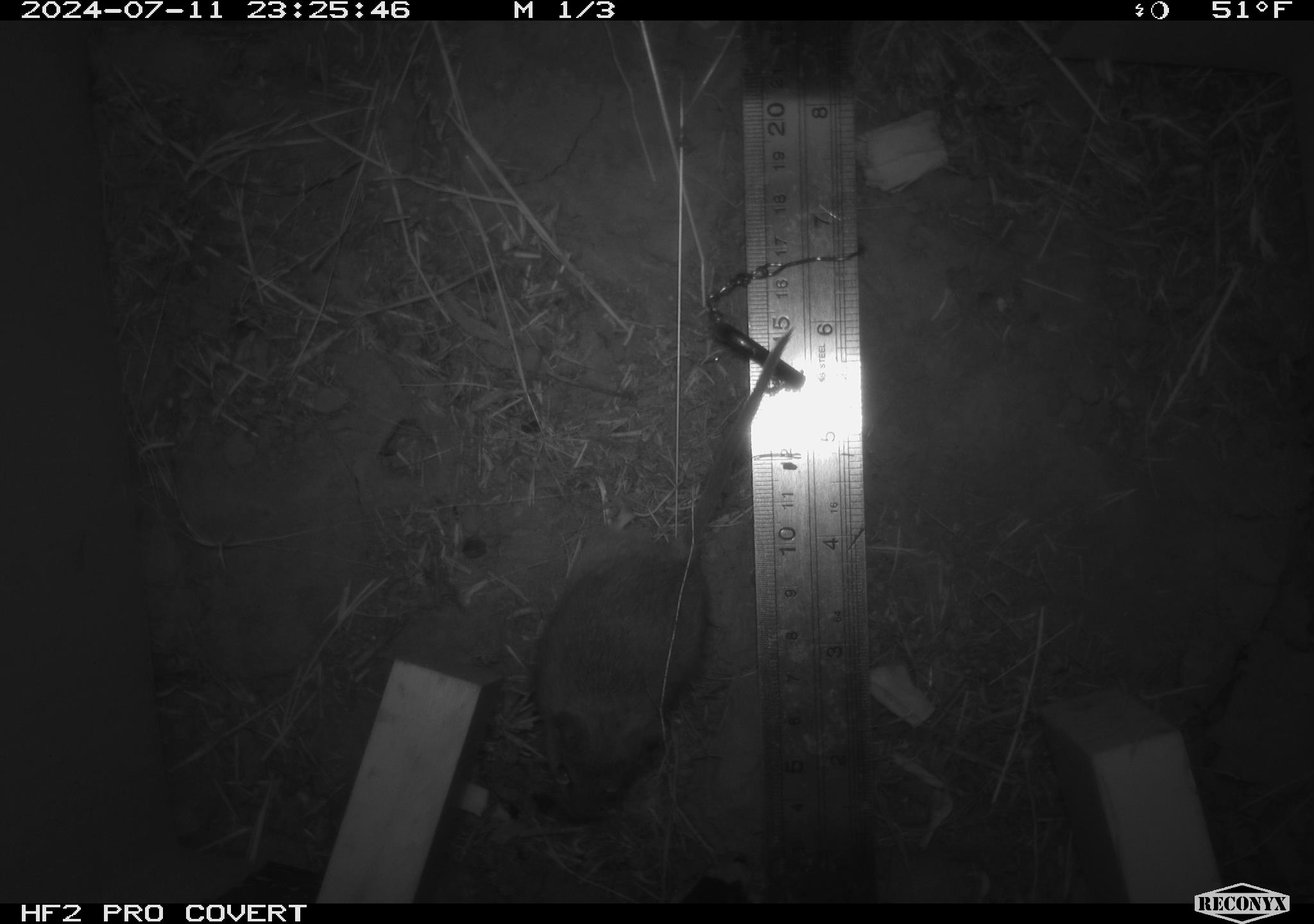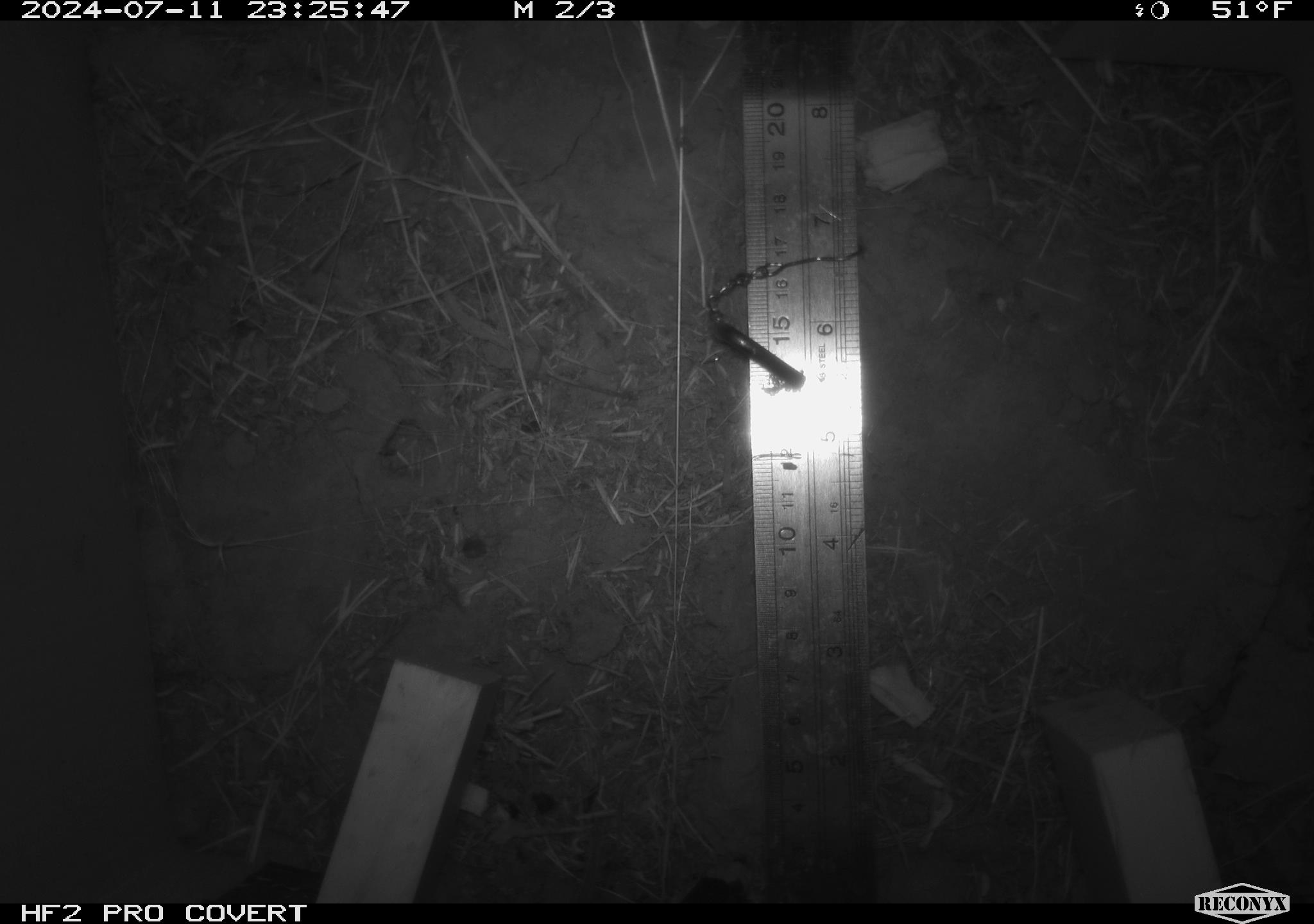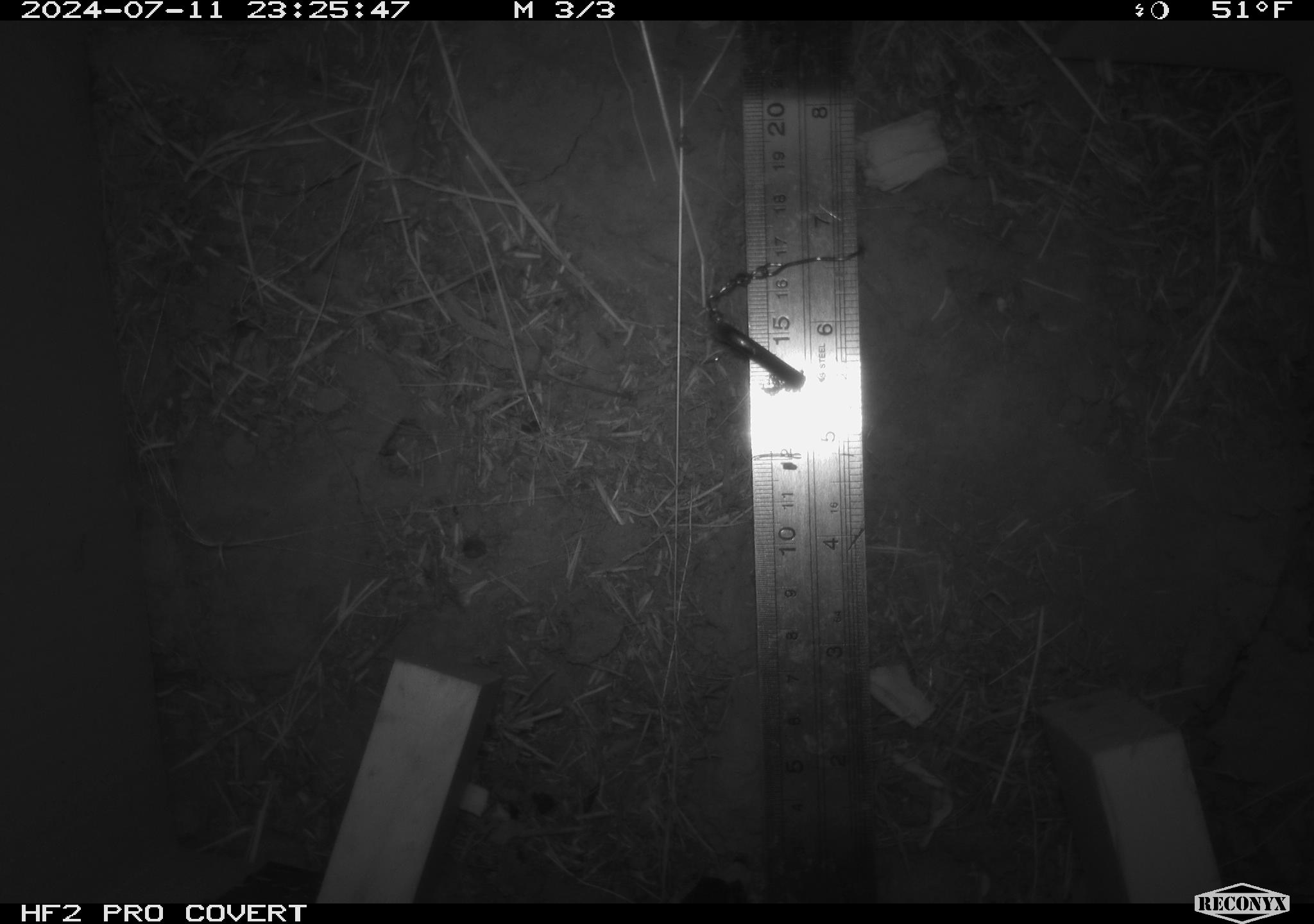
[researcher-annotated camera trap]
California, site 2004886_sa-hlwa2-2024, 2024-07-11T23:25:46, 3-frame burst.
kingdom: Animalia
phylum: Chordata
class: Mammalia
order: Rodentia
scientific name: Rodentia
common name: mouse species